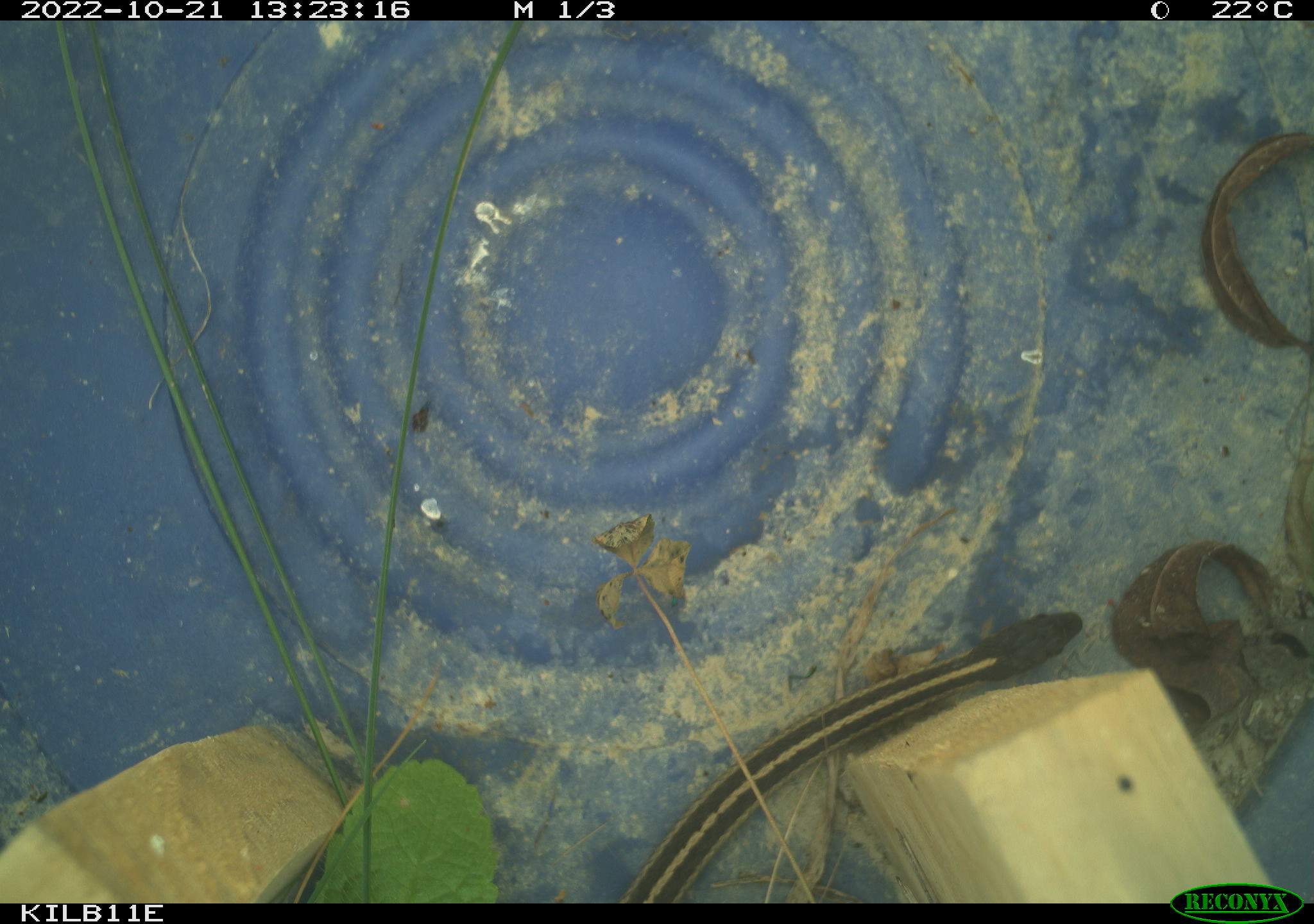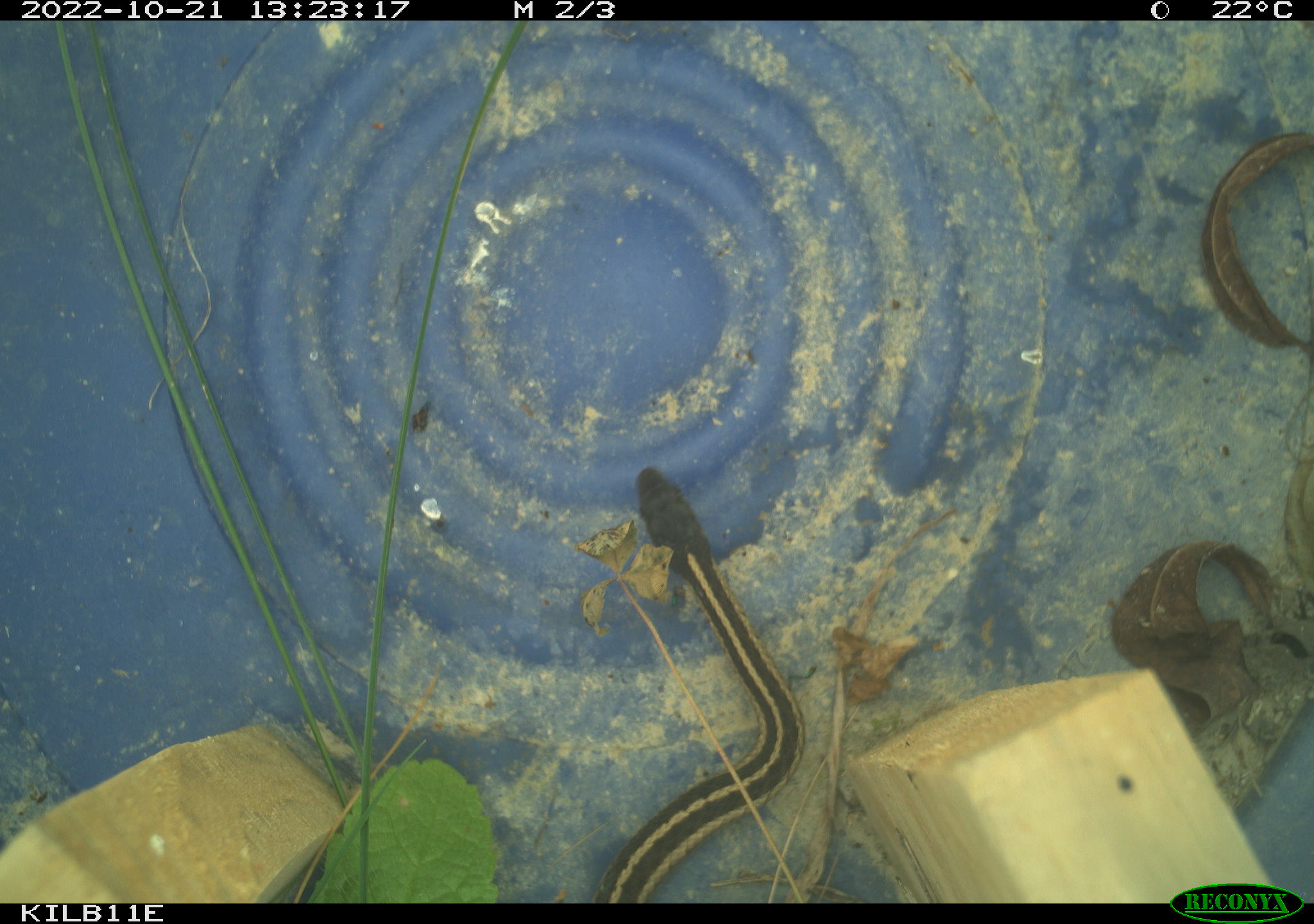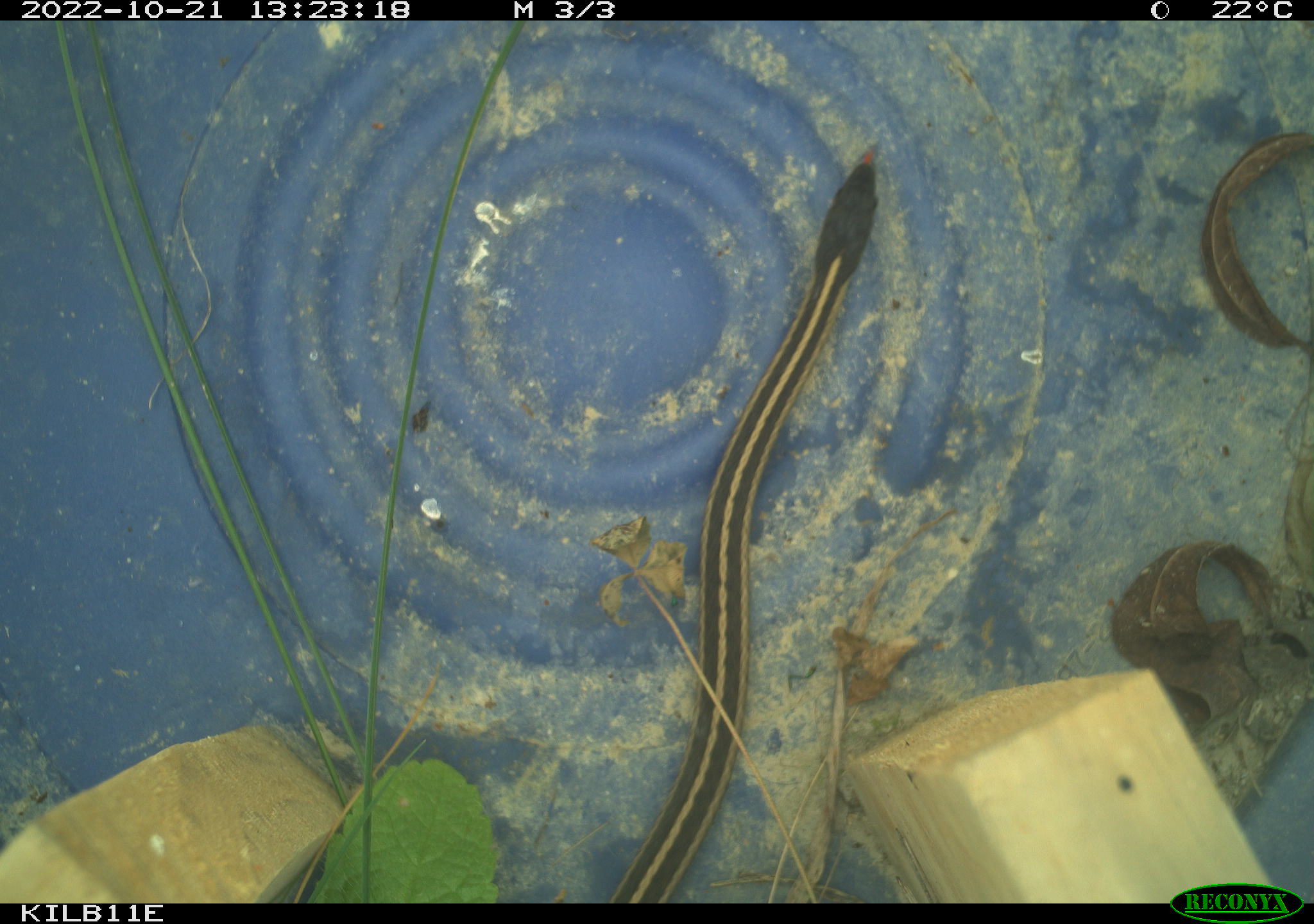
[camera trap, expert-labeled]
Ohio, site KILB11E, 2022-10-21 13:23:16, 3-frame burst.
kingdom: Animalia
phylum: Chordata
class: Reptilia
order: Squamata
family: Colubridae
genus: Thamnophis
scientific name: Thamnophis sirtalis sirtalis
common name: eastern gartersnake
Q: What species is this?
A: Eastern gartersnake (Thamnophis sirtalis sirtalis).